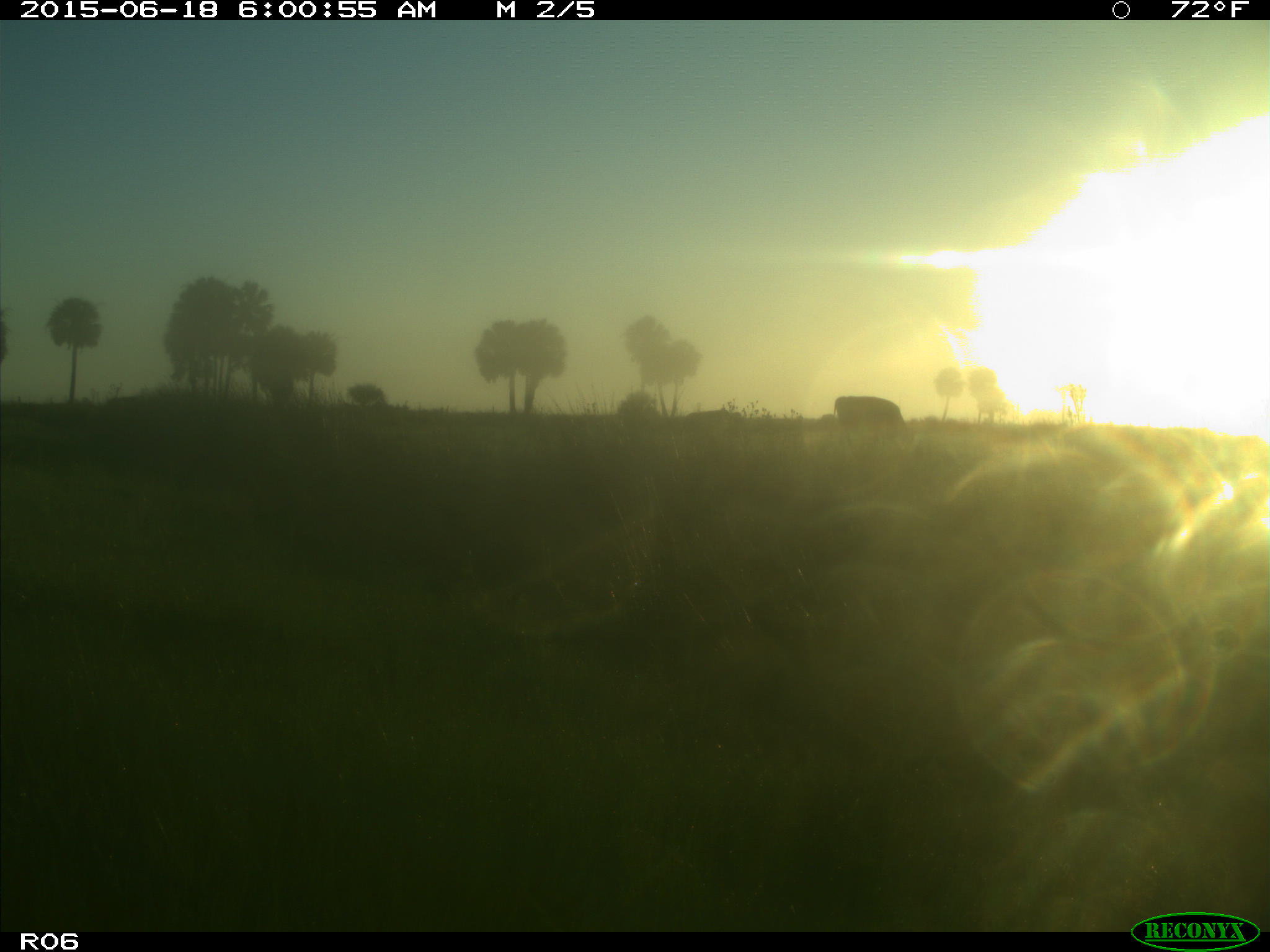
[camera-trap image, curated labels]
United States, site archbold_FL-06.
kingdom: Animalia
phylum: Chordata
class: Mammalia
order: Artiodactyla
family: Bovidae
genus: Bos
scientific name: Bos taurus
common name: domestic cow